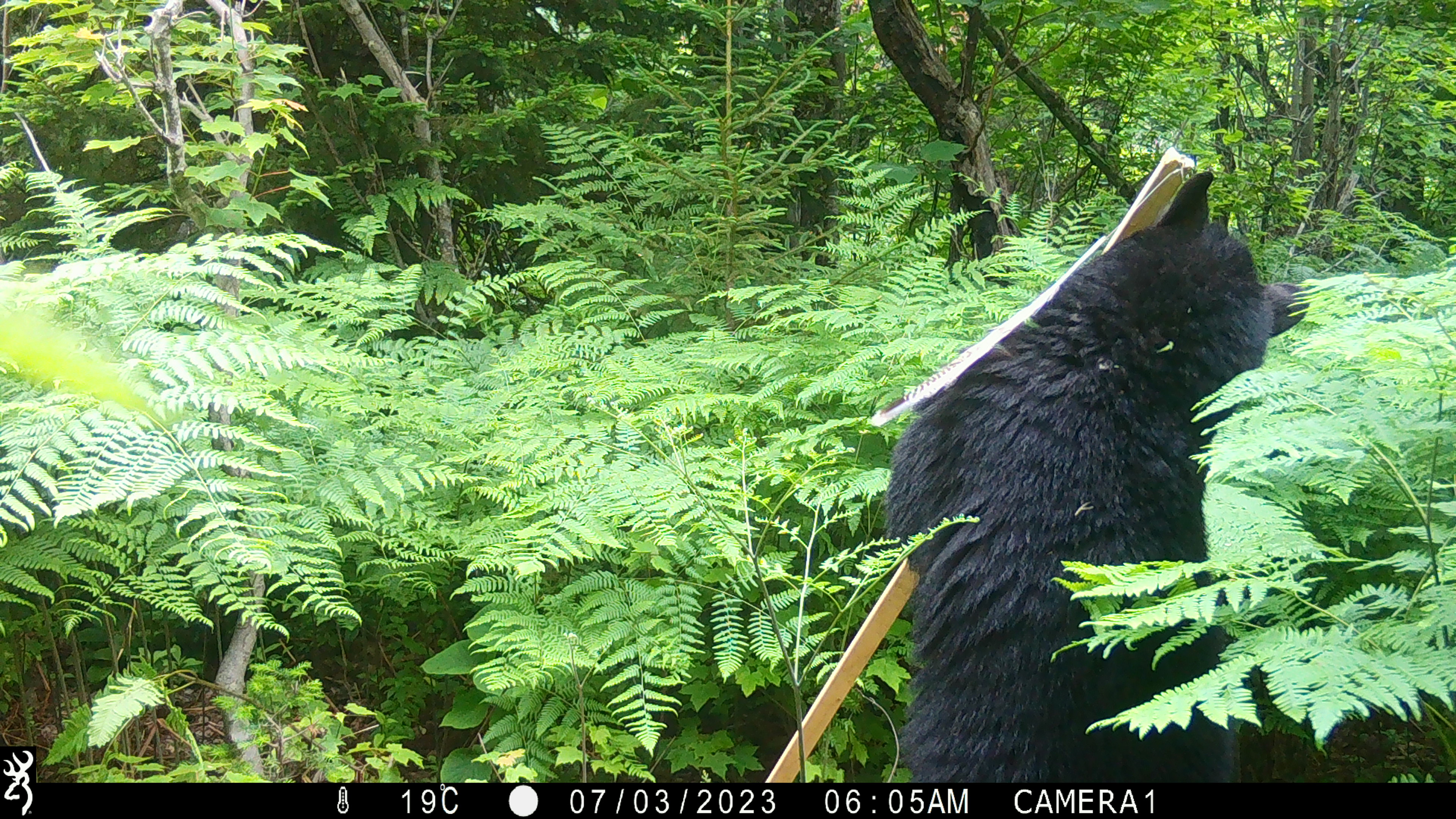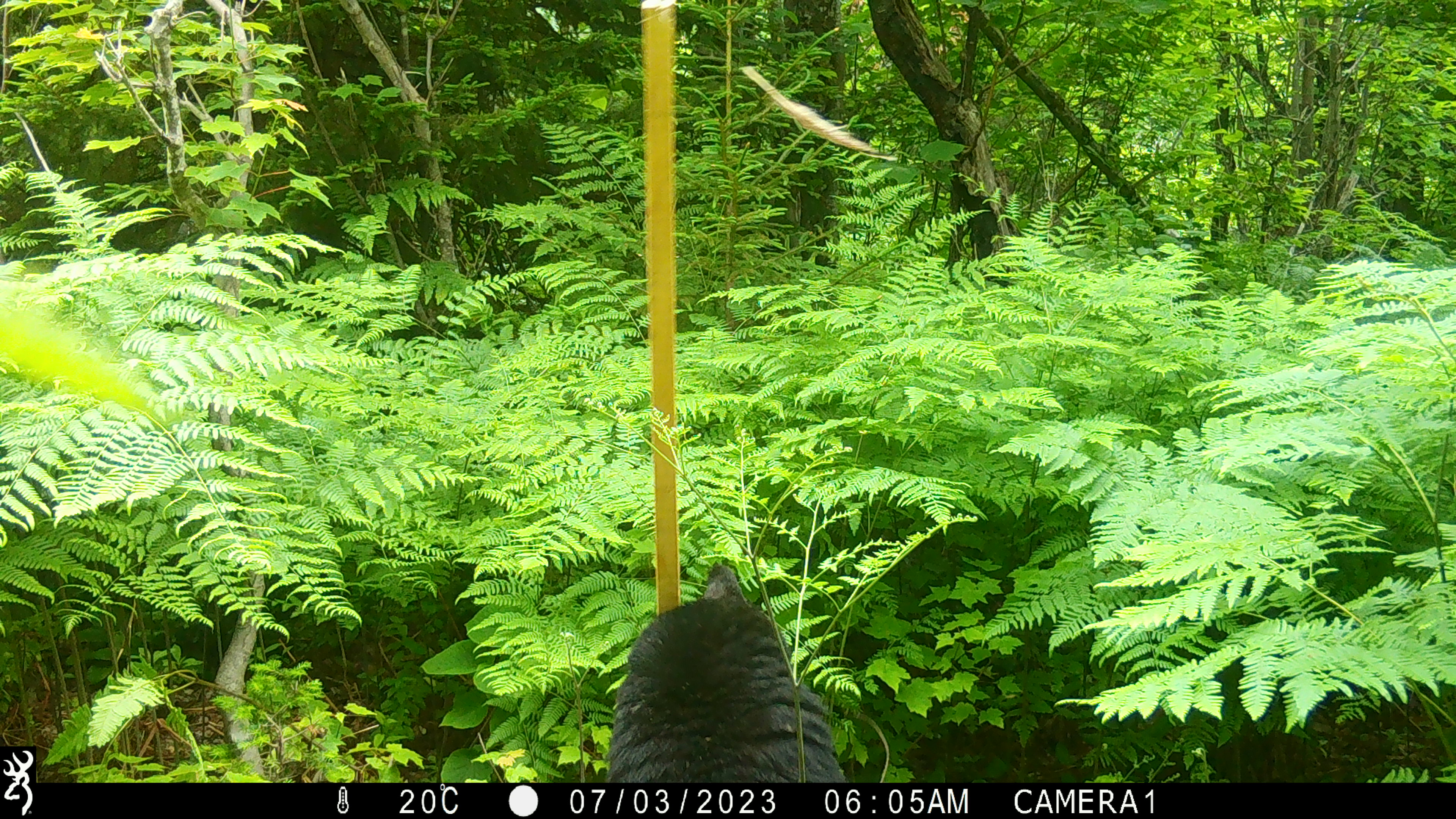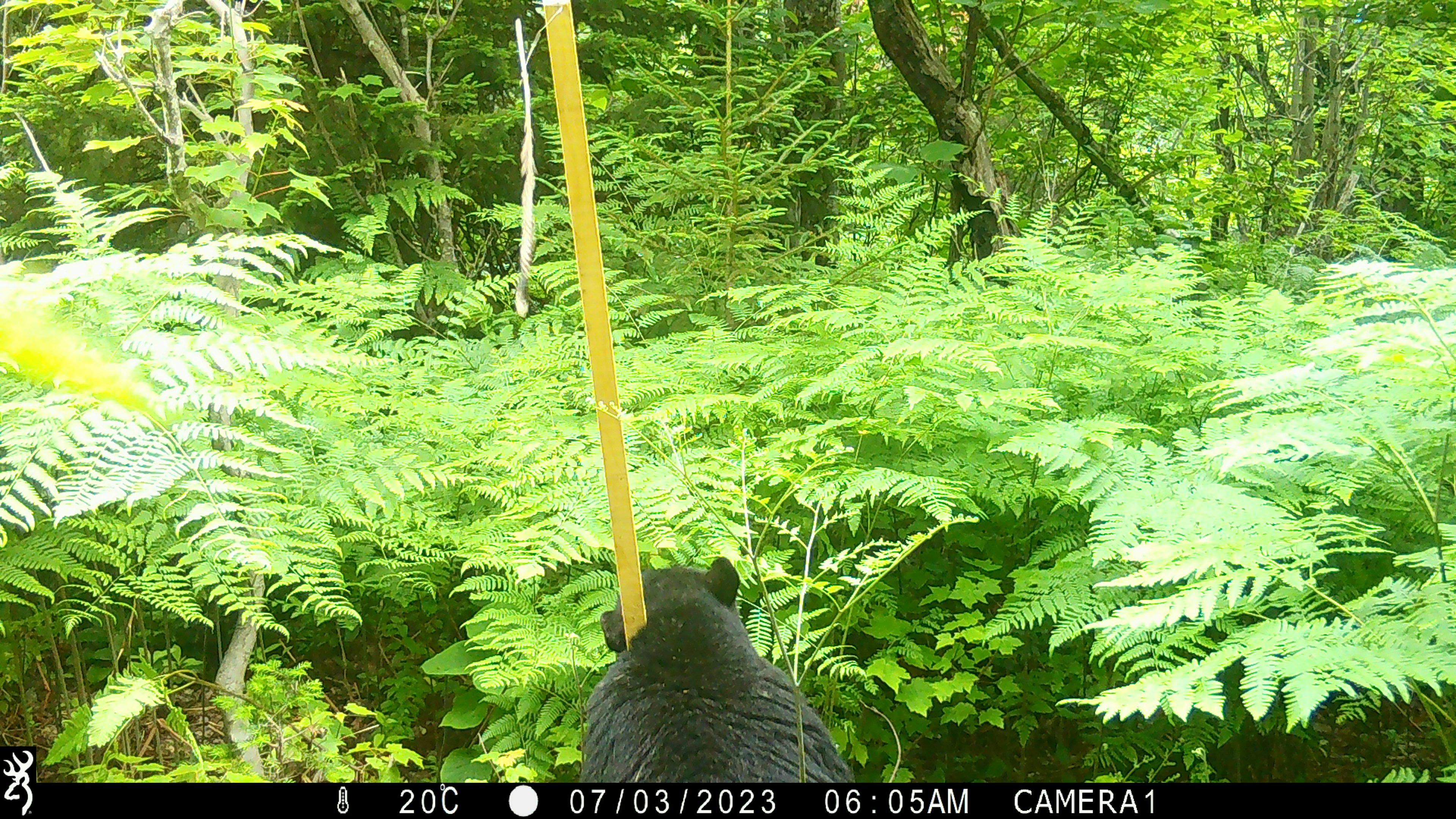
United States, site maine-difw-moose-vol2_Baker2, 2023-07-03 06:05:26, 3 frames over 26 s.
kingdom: Animalia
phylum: Chordata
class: Mammalia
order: Carnivora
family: Ursidae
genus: Ursus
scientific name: Ursus americanus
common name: black bear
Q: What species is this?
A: Black bear (Ursus americanus).